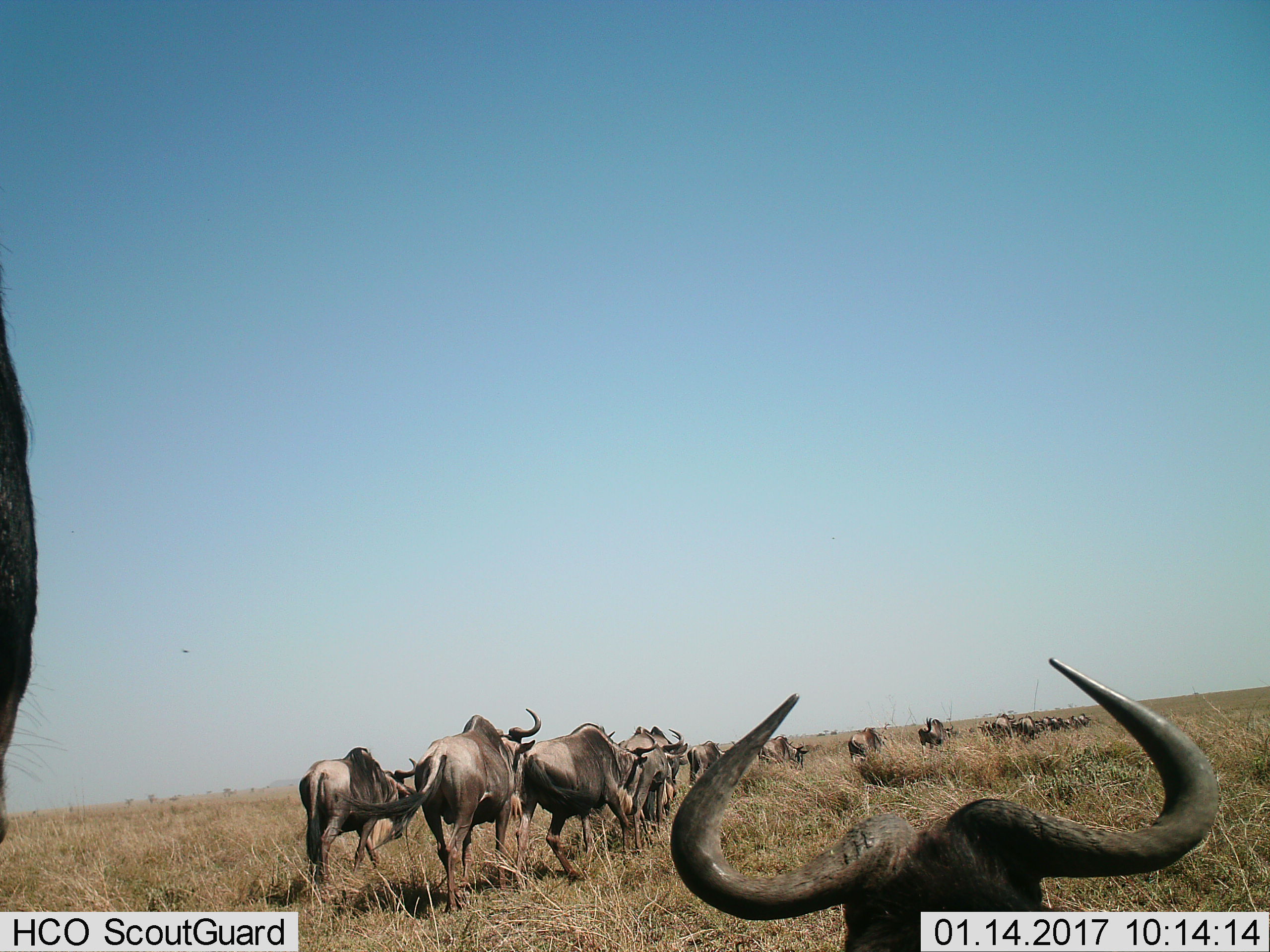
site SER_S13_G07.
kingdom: Animalia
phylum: Chordata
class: Mammalia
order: Artiodactyla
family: Bovidae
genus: Connochaetes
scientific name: Connochaetes taurinus taurinus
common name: blue wildebeest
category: wildebeestblue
Wildebeestblue (blue wildebeest) (Connochaetes taurinus taurinus), count 11-50. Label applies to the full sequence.